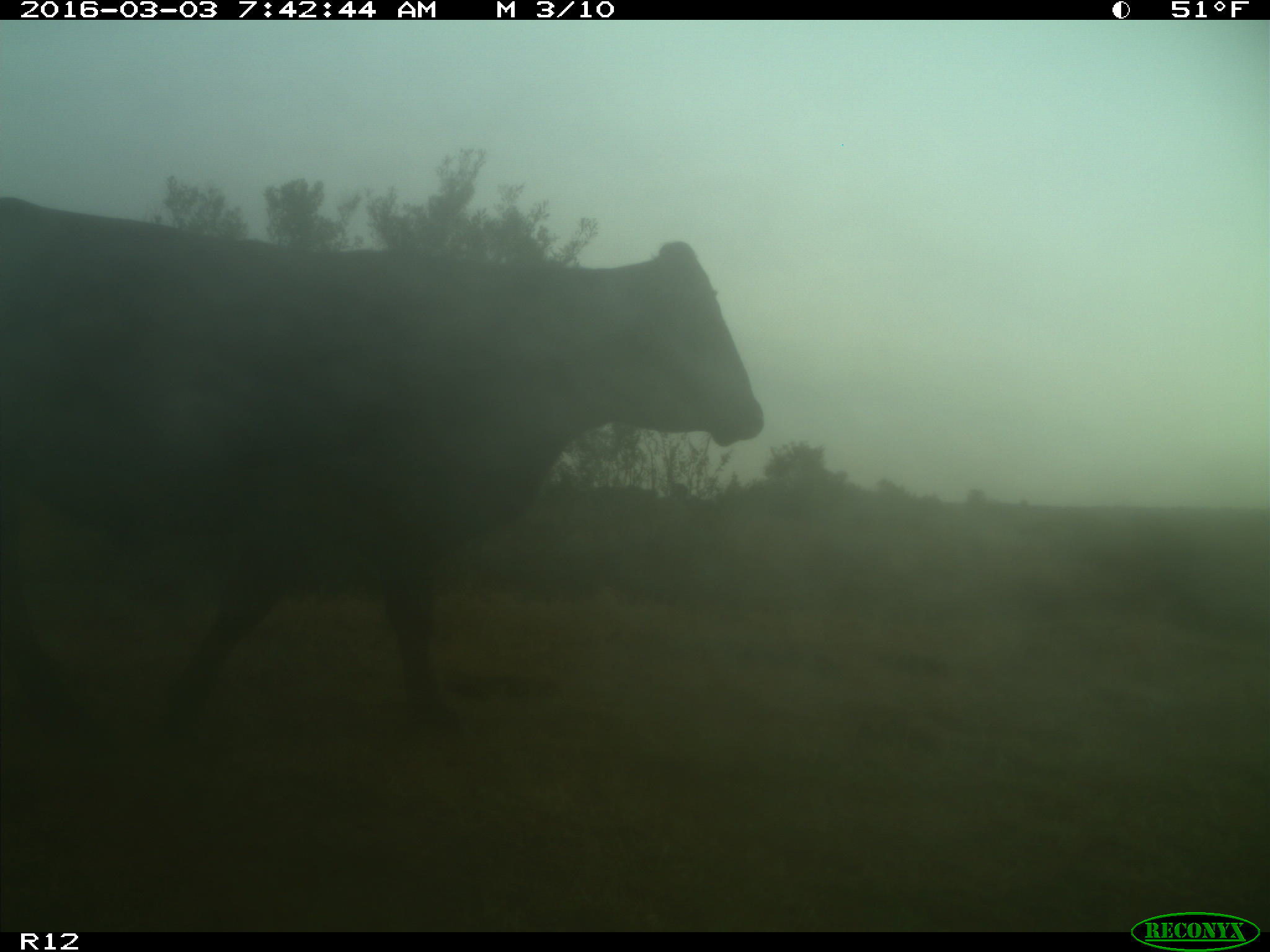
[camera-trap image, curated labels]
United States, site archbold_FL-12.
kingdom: Animalia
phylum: Chordata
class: Mammalia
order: Artiodactyla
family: Bovidae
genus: Bos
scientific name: Bos taurus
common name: domestic cow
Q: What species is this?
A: Bos taurus (domestic cow).